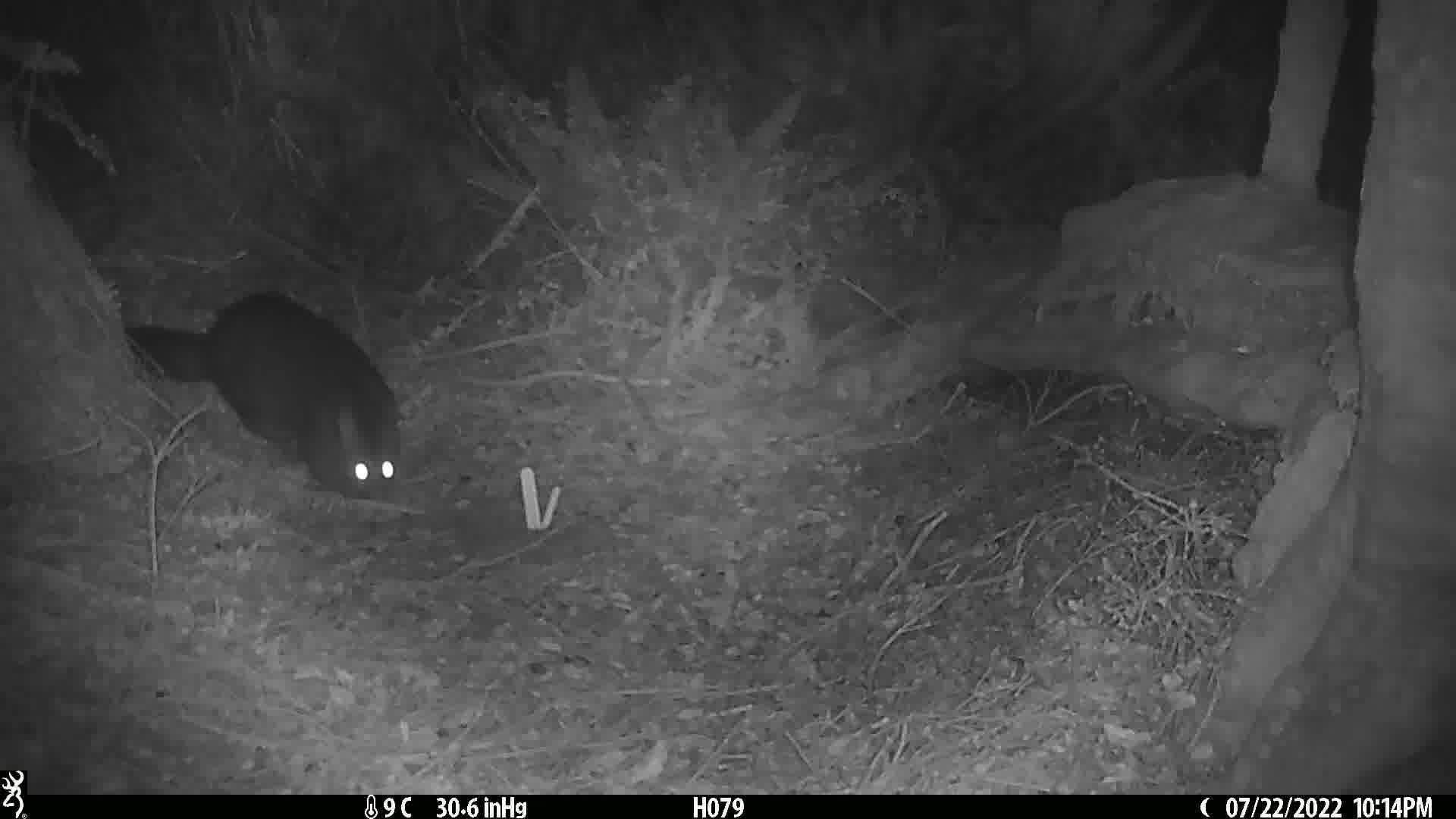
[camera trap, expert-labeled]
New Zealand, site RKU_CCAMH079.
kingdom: Animalia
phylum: Chordata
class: Mammalia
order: Diprotodontia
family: Phalangeridae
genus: Trichosurus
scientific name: Trichosurus vulpecula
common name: common brushtail possum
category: possum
Possum (common brushtail possum) (Trichosurus vulpecula).